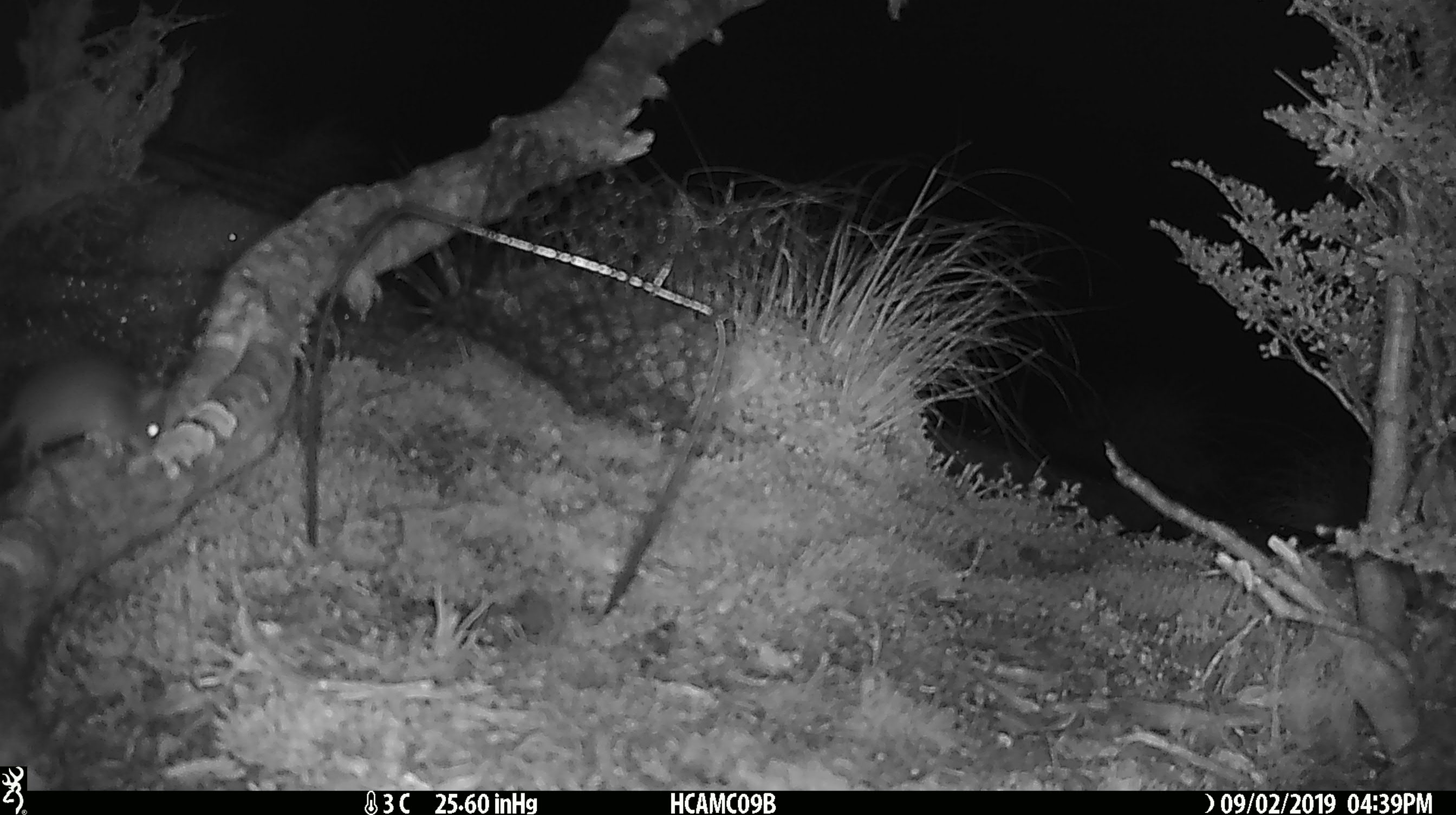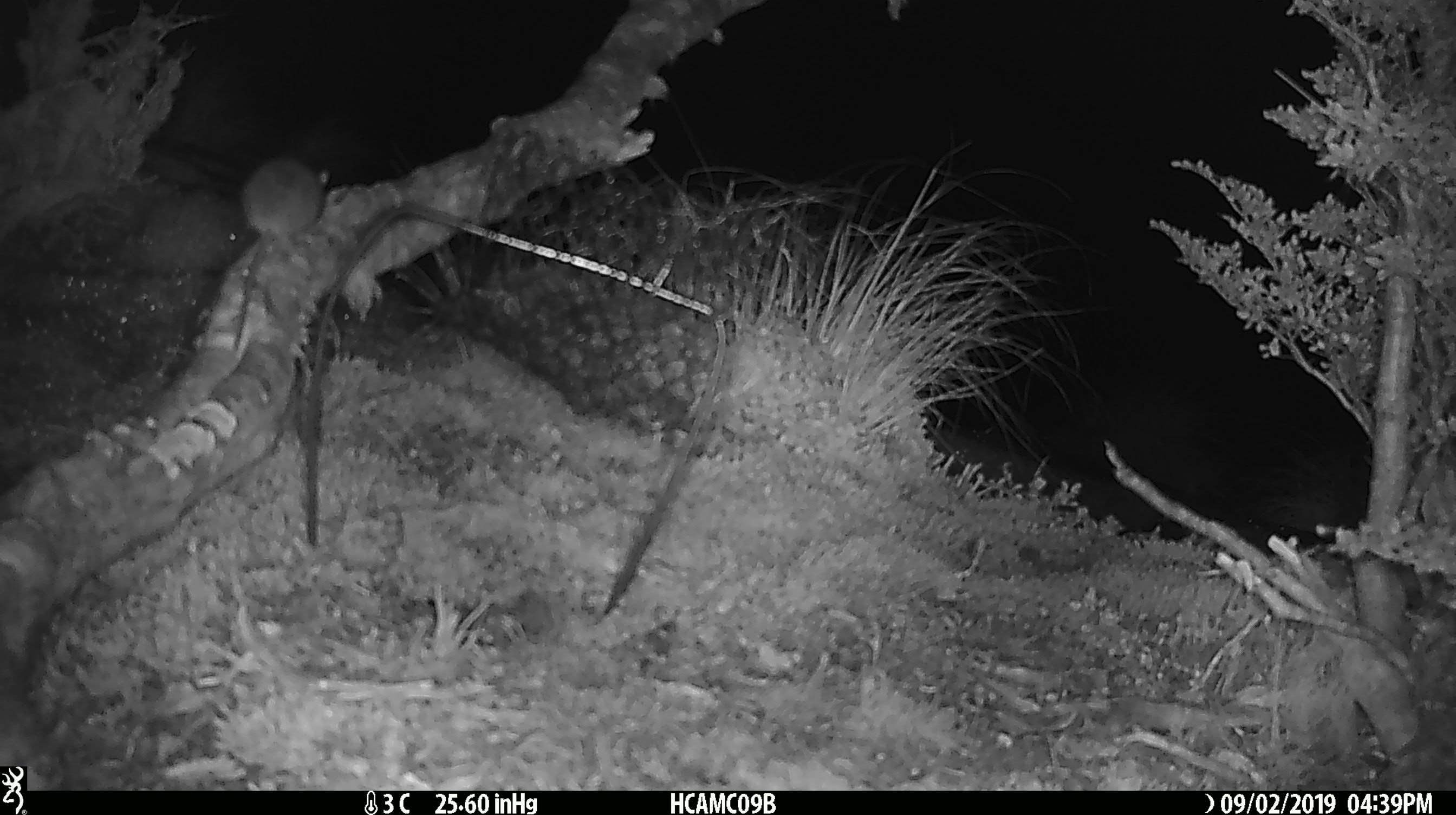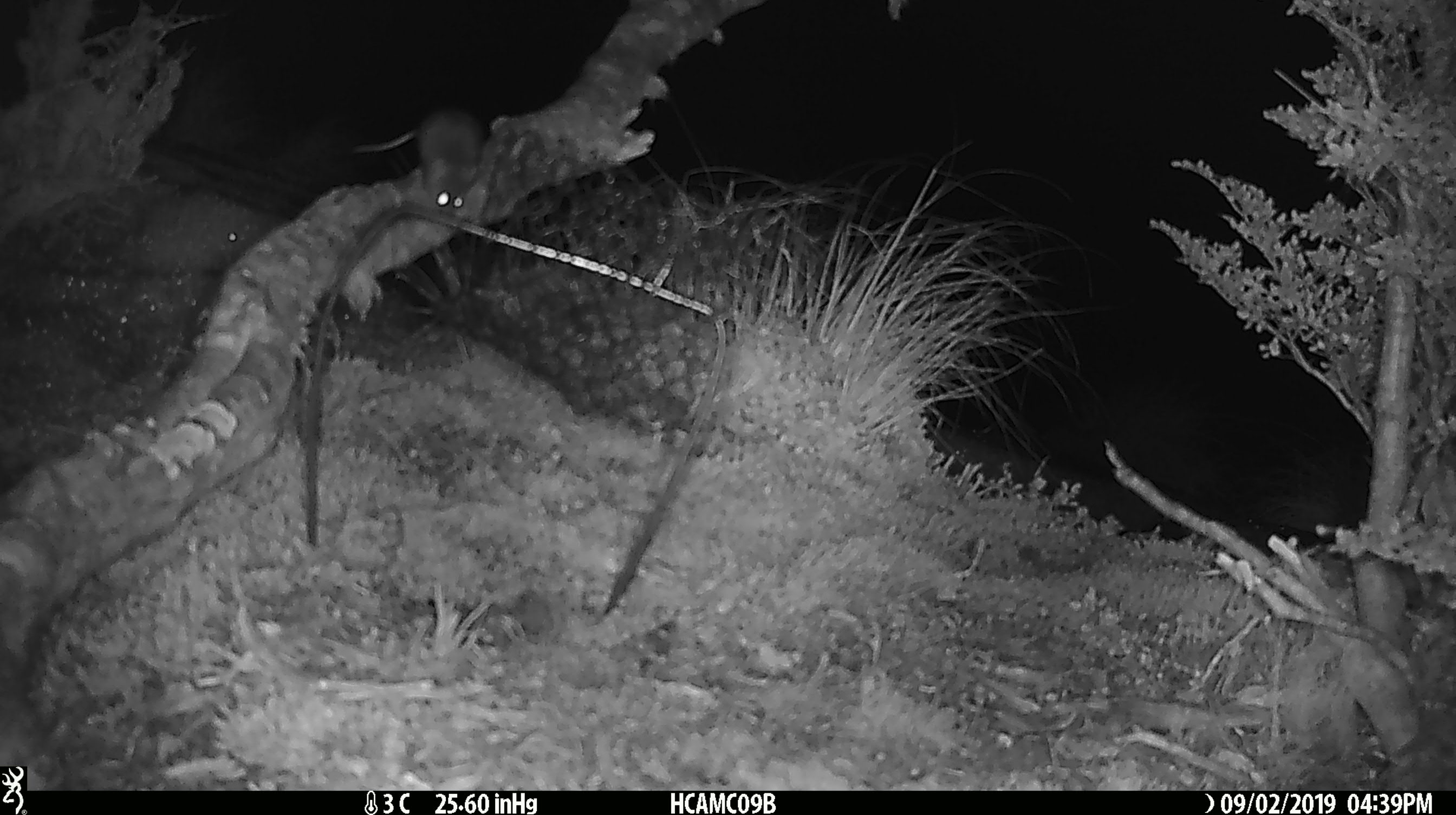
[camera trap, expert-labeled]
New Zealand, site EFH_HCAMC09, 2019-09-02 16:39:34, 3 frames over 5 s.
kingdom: Animalia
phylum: Chordata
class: Mammalia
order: Rodentia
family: Muridae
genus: Mus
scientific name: Mus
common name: mouse